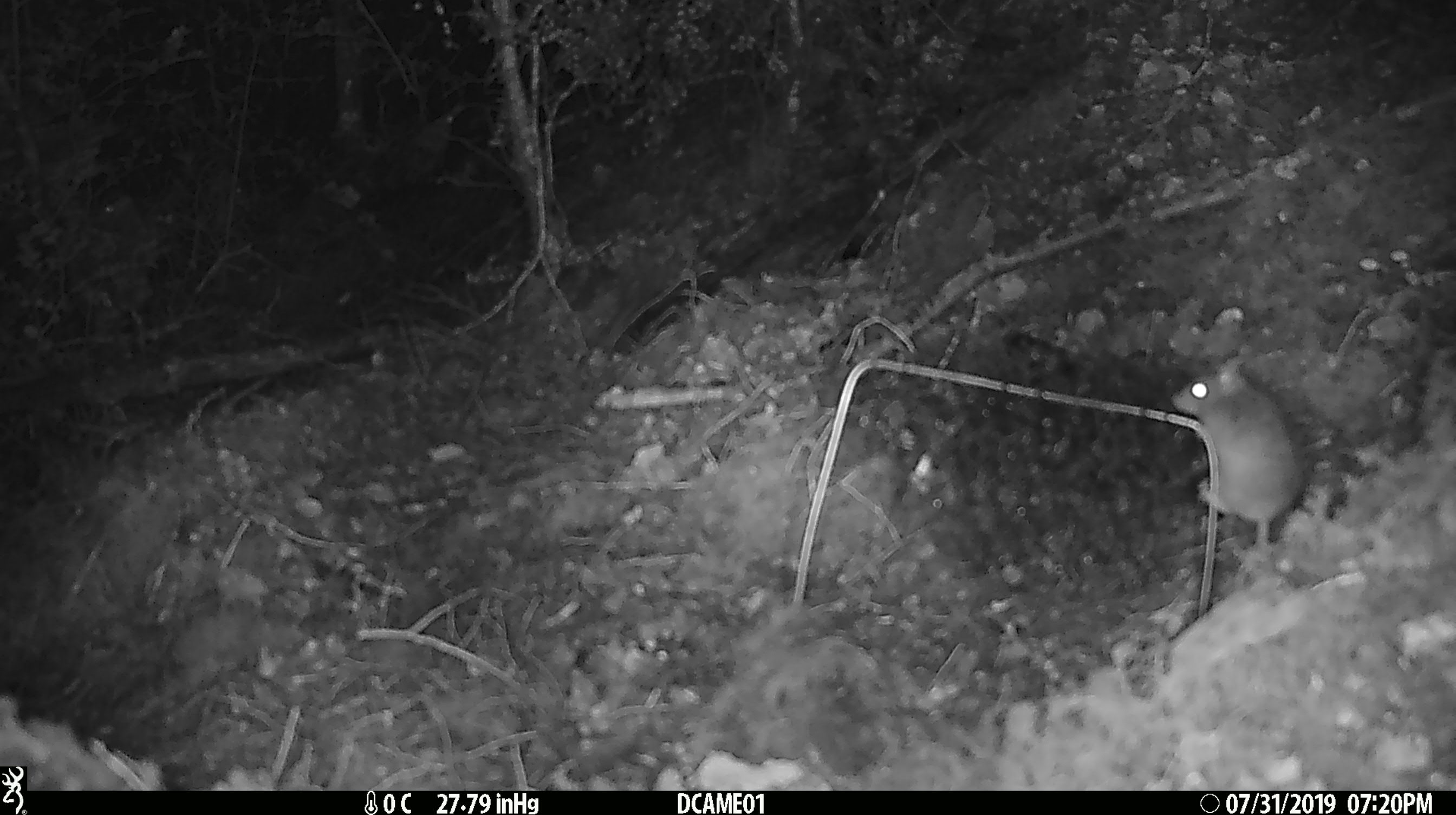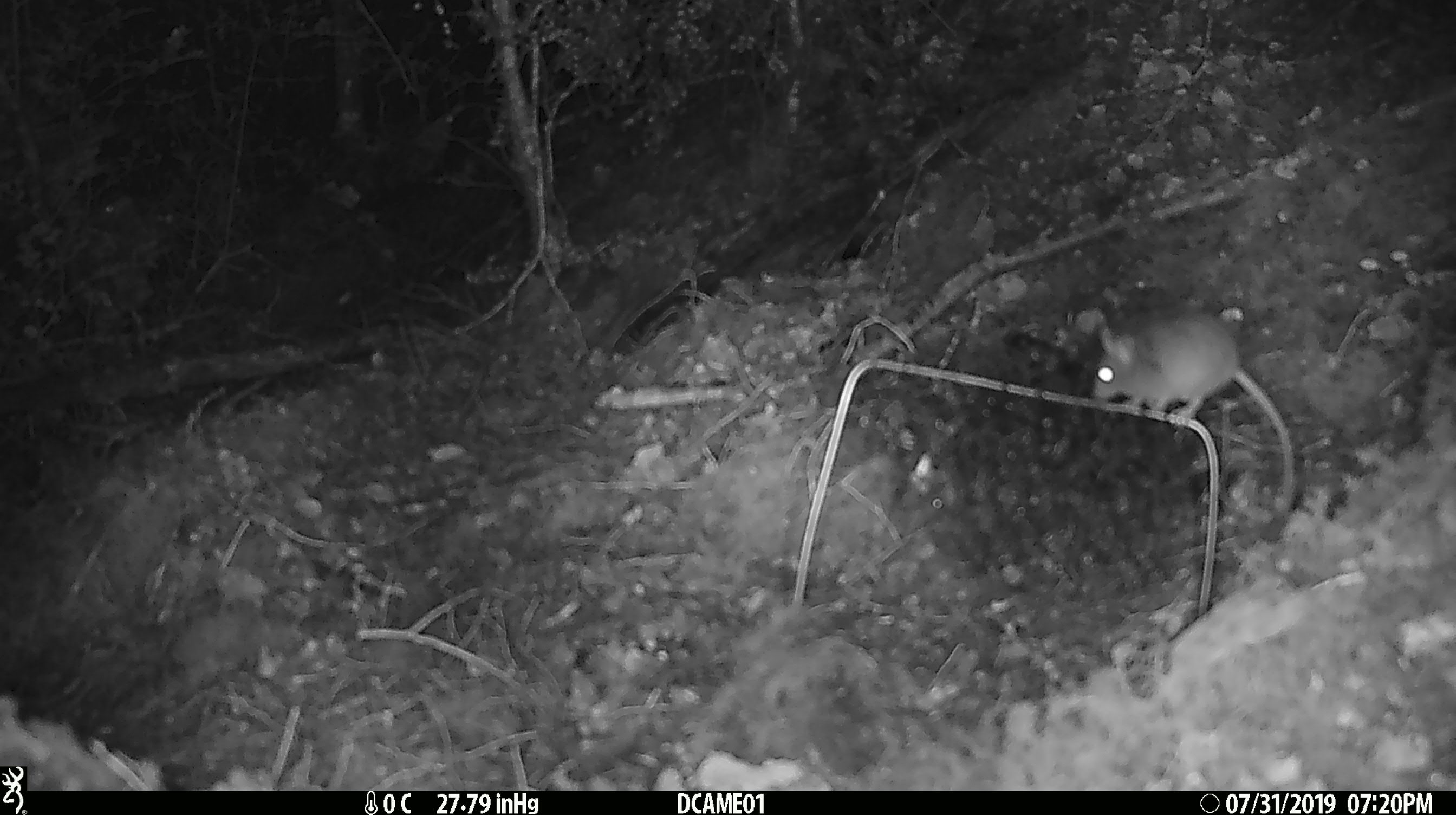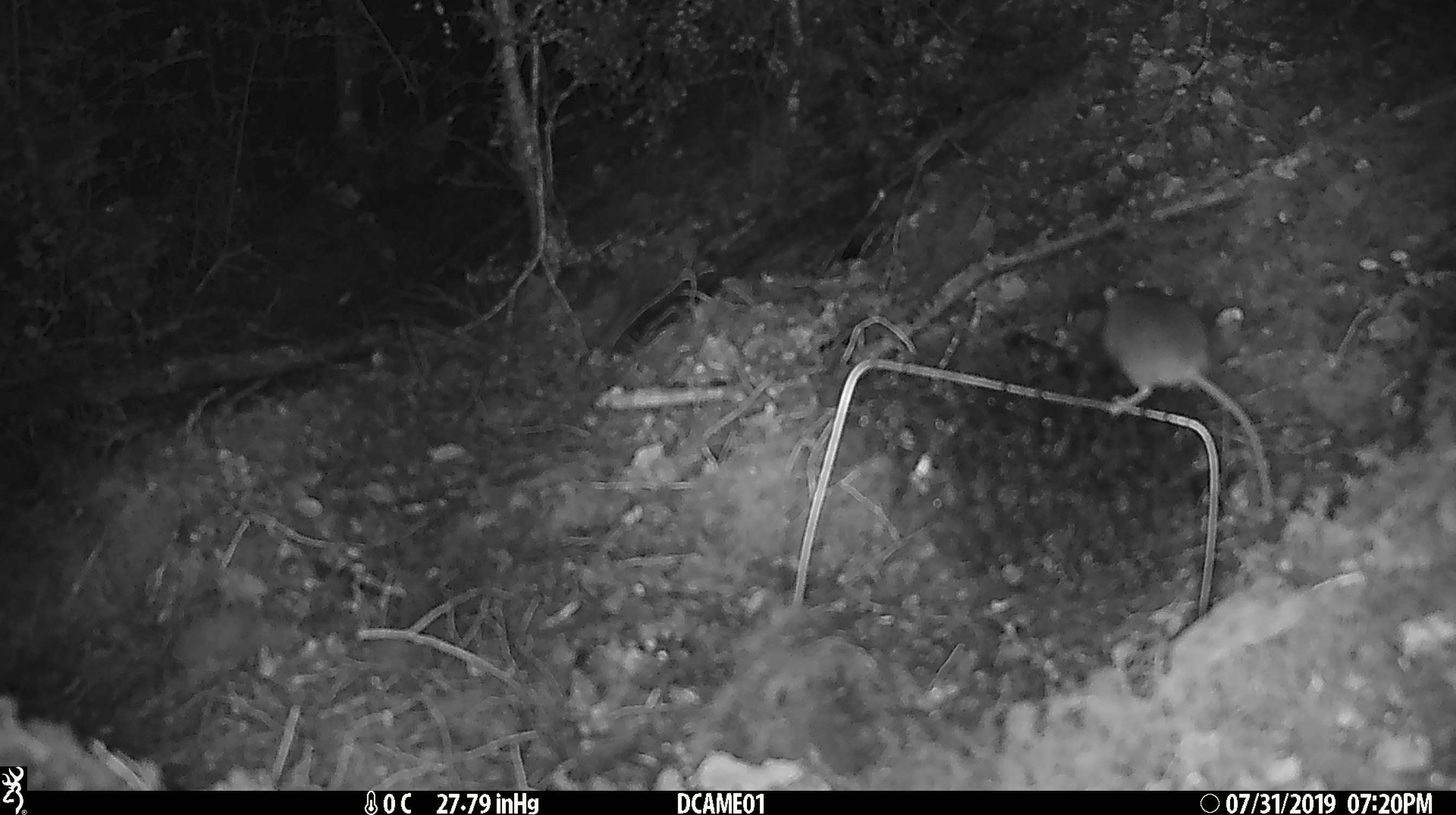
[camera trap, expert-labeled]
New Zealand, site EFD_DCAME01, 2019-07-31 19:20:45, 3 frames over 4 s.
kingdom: Animalia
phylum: Chordata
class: Mammalia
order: Rodentia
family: Muridae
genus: Mus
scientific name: Mus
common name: mouse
Mouse (Mus).